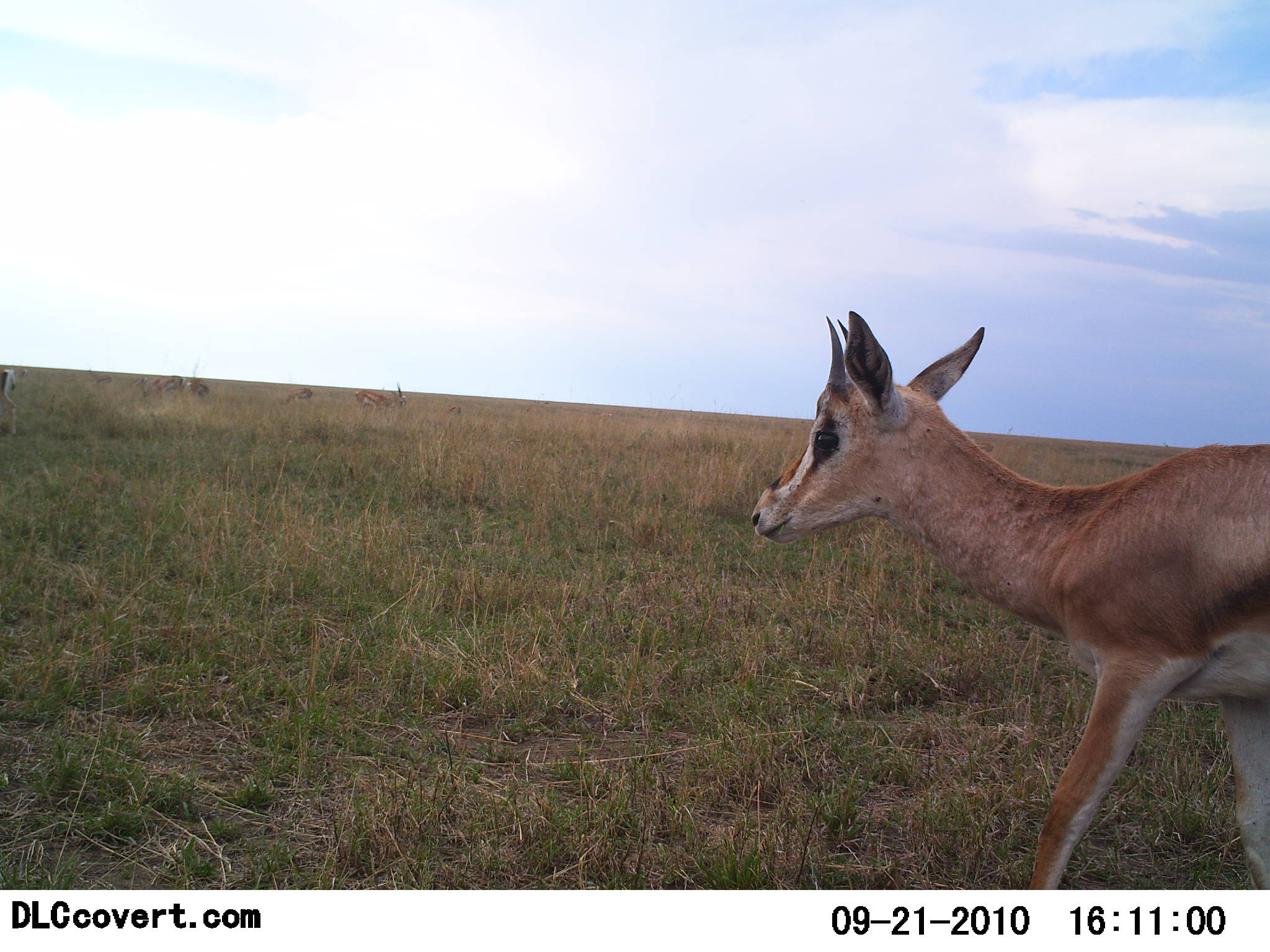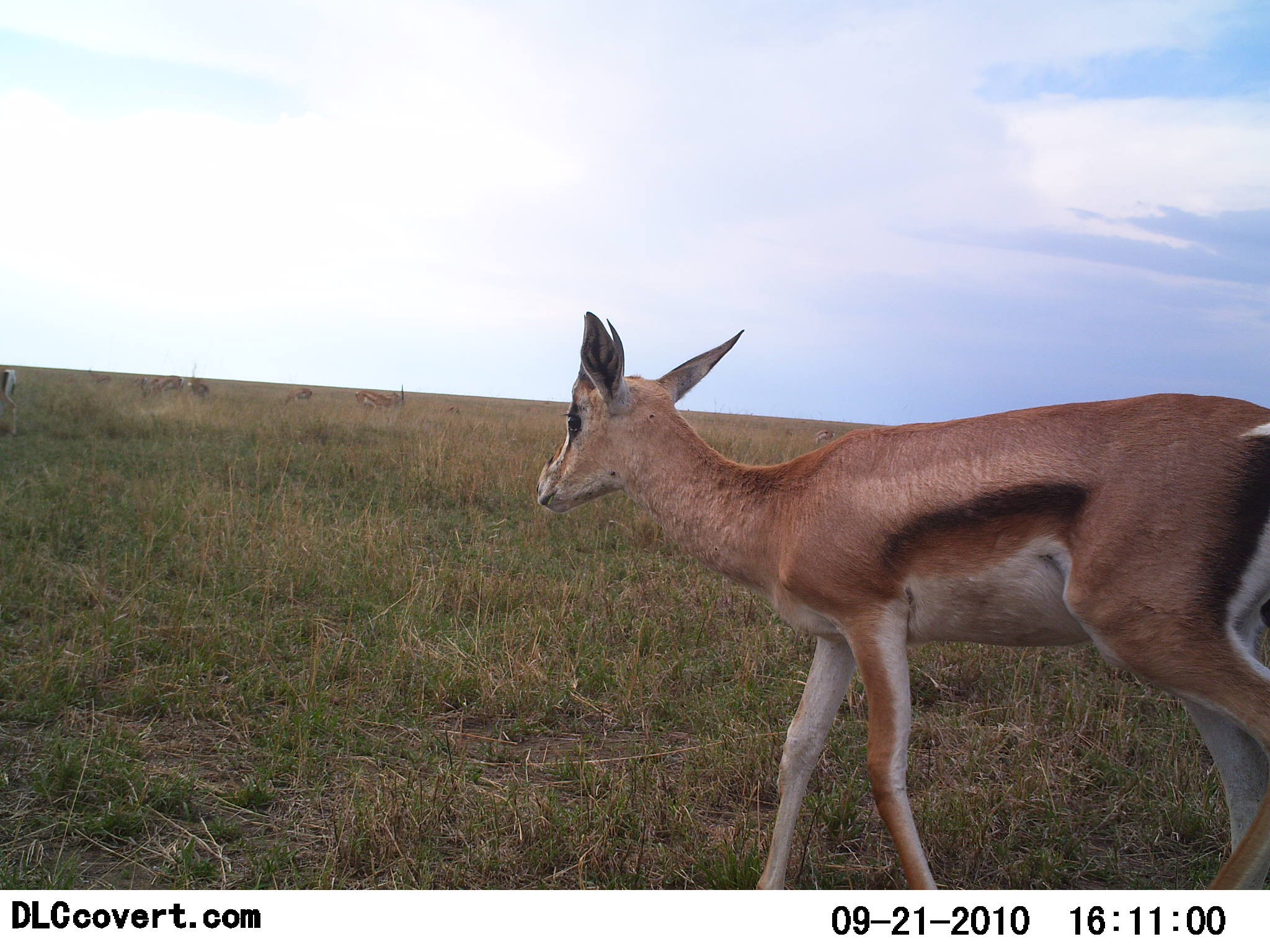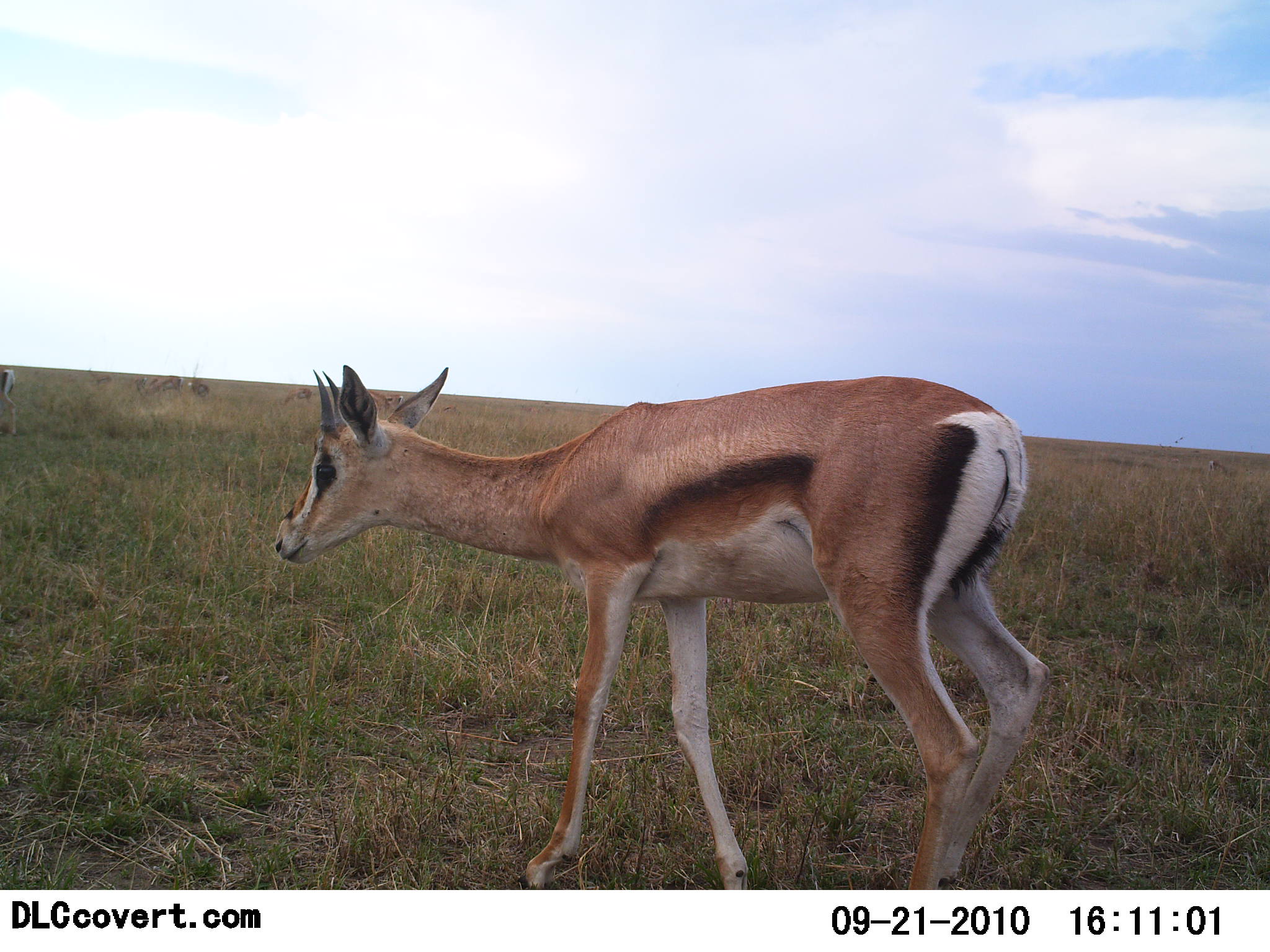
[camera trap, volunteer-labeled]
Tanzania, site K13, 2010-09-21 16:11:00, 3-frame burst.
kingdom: Animalia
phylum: Chordata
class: Mammalia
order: Artiodactyla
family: Bovidae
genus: Nanger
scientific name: Nanger granti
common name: grant's gazelle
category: gazellegrants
Gazellegrants (grant's gazelle) (Nanger granti), count 1. Behavior (volunteer vote fractions): standing 27%, resting 0%, moving 100%, interacting 0%. Young present (vote fraction): 27%. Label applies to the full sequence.